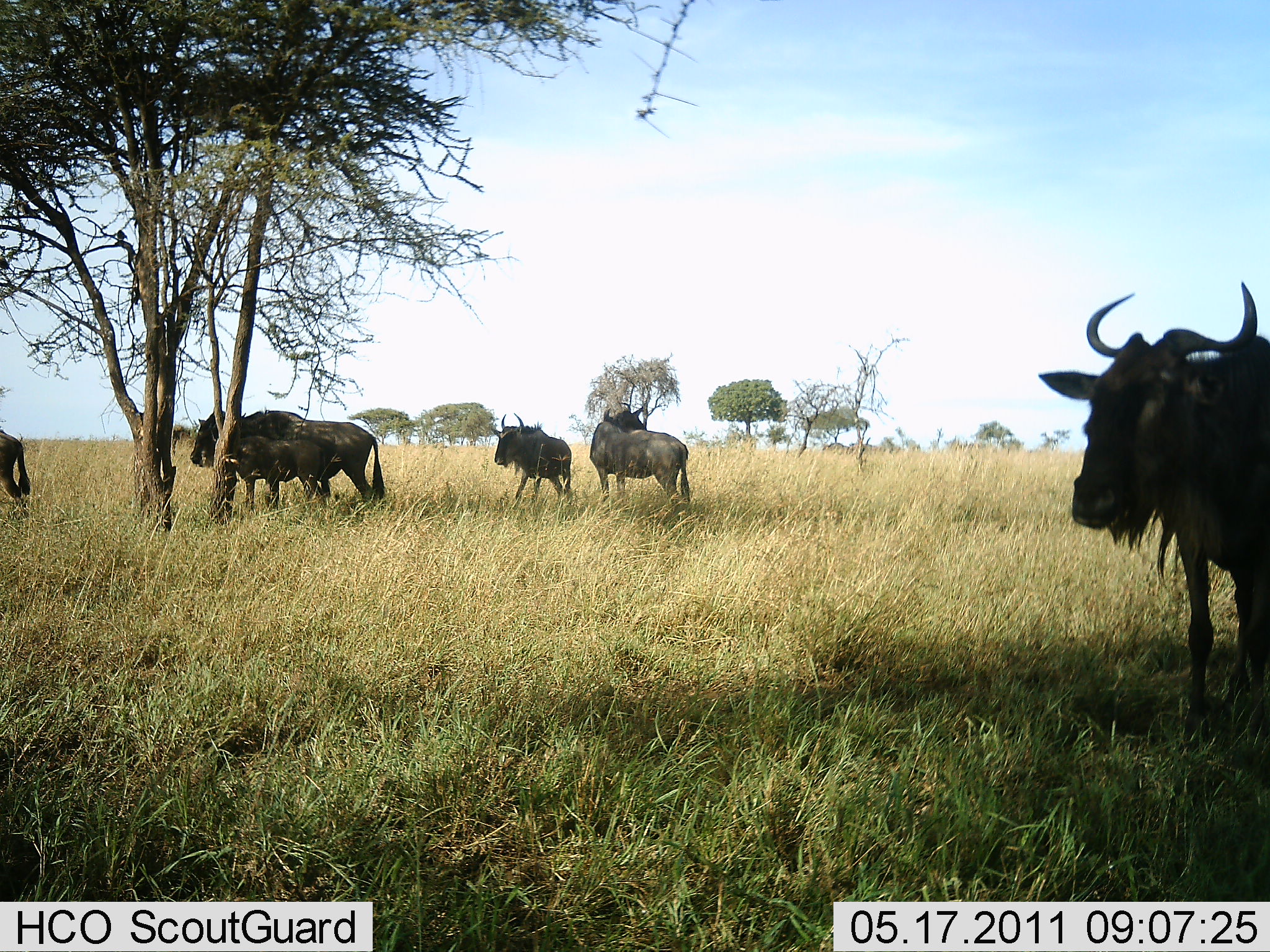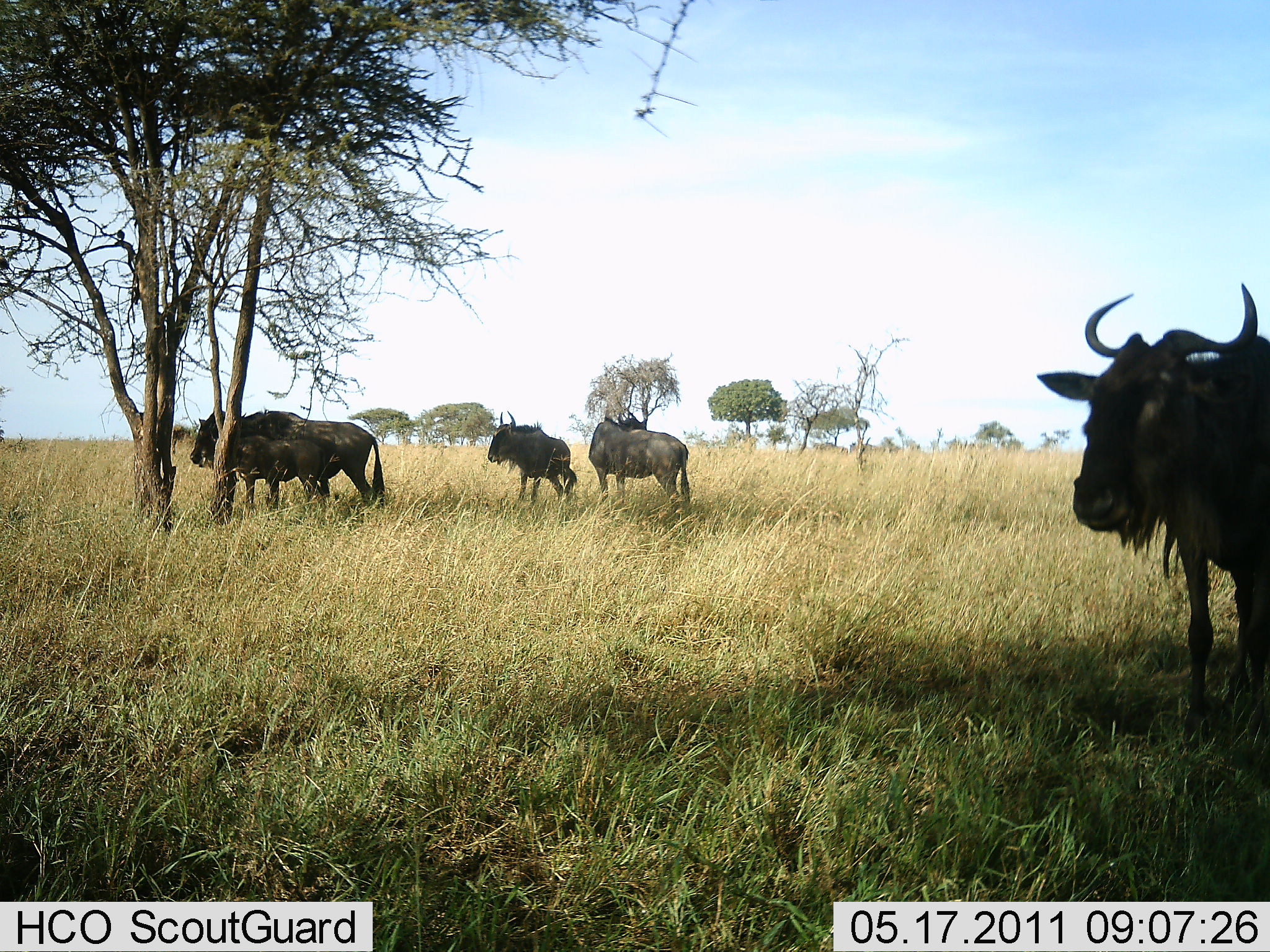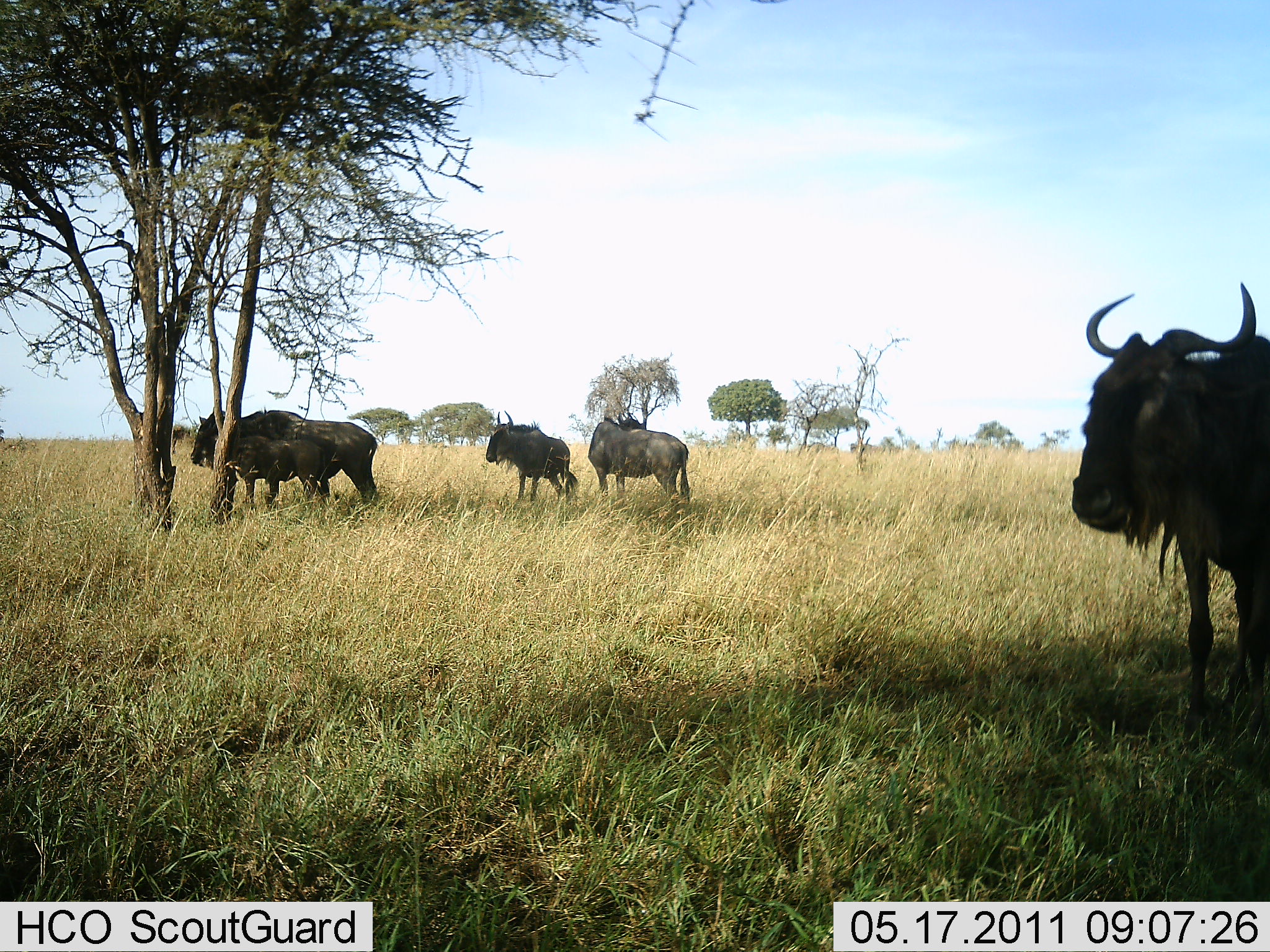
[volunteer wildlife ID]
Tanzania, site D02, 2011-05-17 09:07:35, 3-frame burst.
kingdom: Animalia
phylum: Chordata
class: Mammalia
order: Artiodactyla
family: Bovidae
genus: Connochaetes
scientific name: Connochaetes taurinus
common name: blue wildebeest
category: wildebeest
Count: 5.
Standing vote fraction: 82%.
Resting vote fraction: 27%.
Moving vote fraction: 18%.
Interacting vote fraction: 0%.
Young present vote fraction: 18%.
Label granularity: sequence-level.